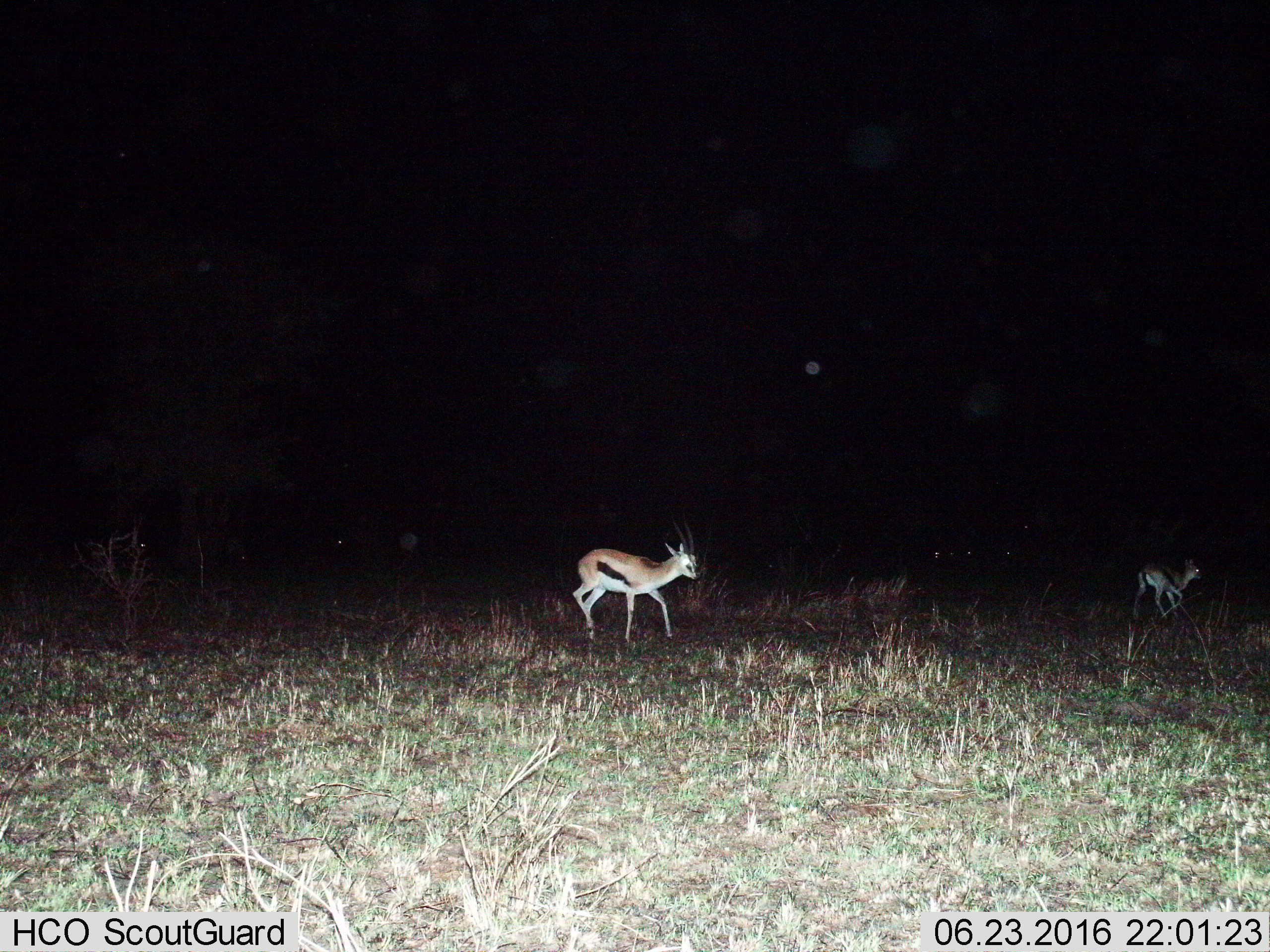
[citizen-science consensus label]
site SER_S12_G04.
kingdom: Animalia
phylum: Chordata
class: Mammalia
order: Artiodactyla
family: Bovidae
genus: Eudorcas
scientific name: Eudorcas thomsonii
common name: thomson's gazelle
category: gazellethomsons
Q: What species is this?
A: Gazellethomsons (thomson's gazelle) (Eudorcas thomsonii).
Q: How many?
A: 7.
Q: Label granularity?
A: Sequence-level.